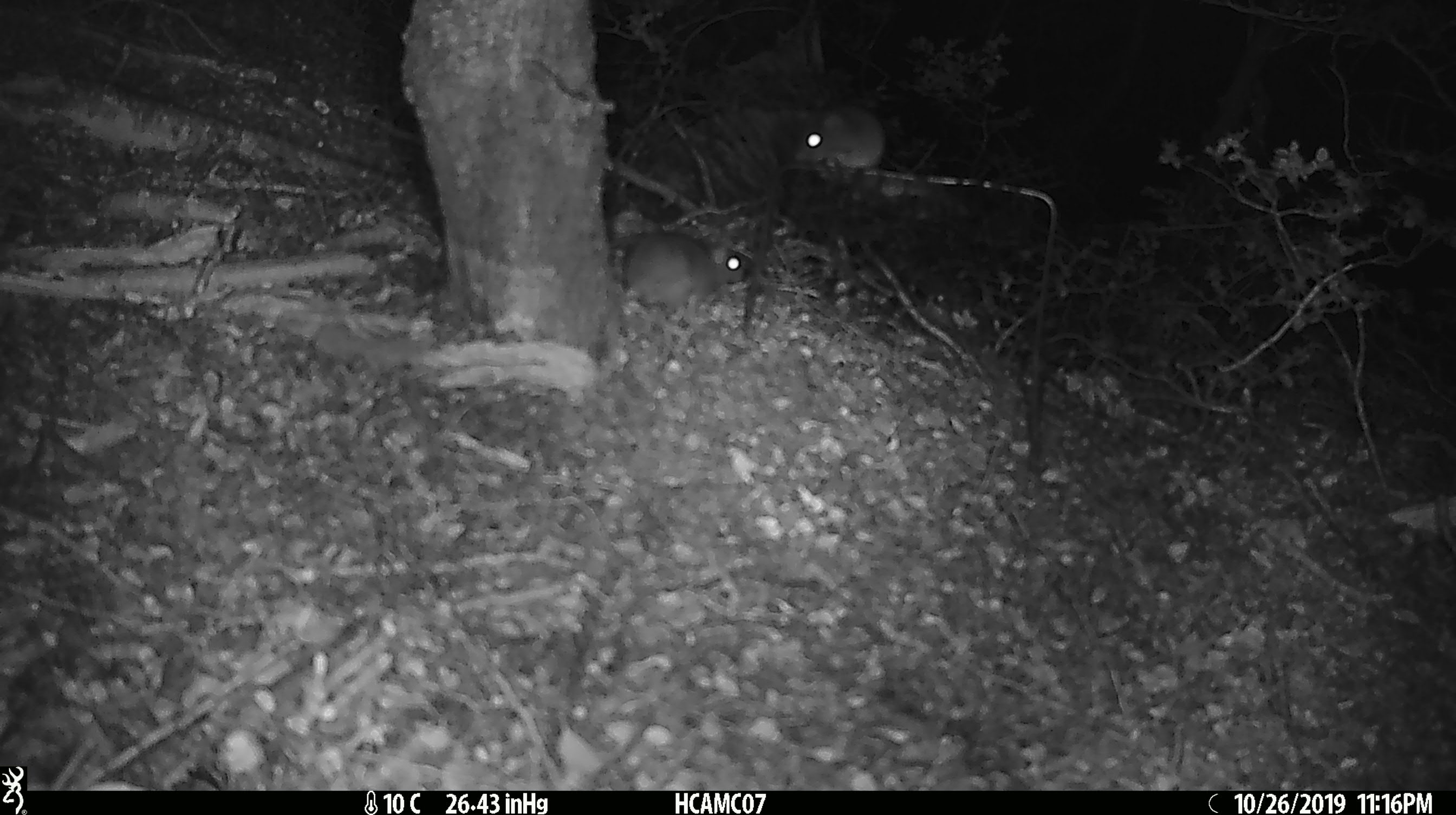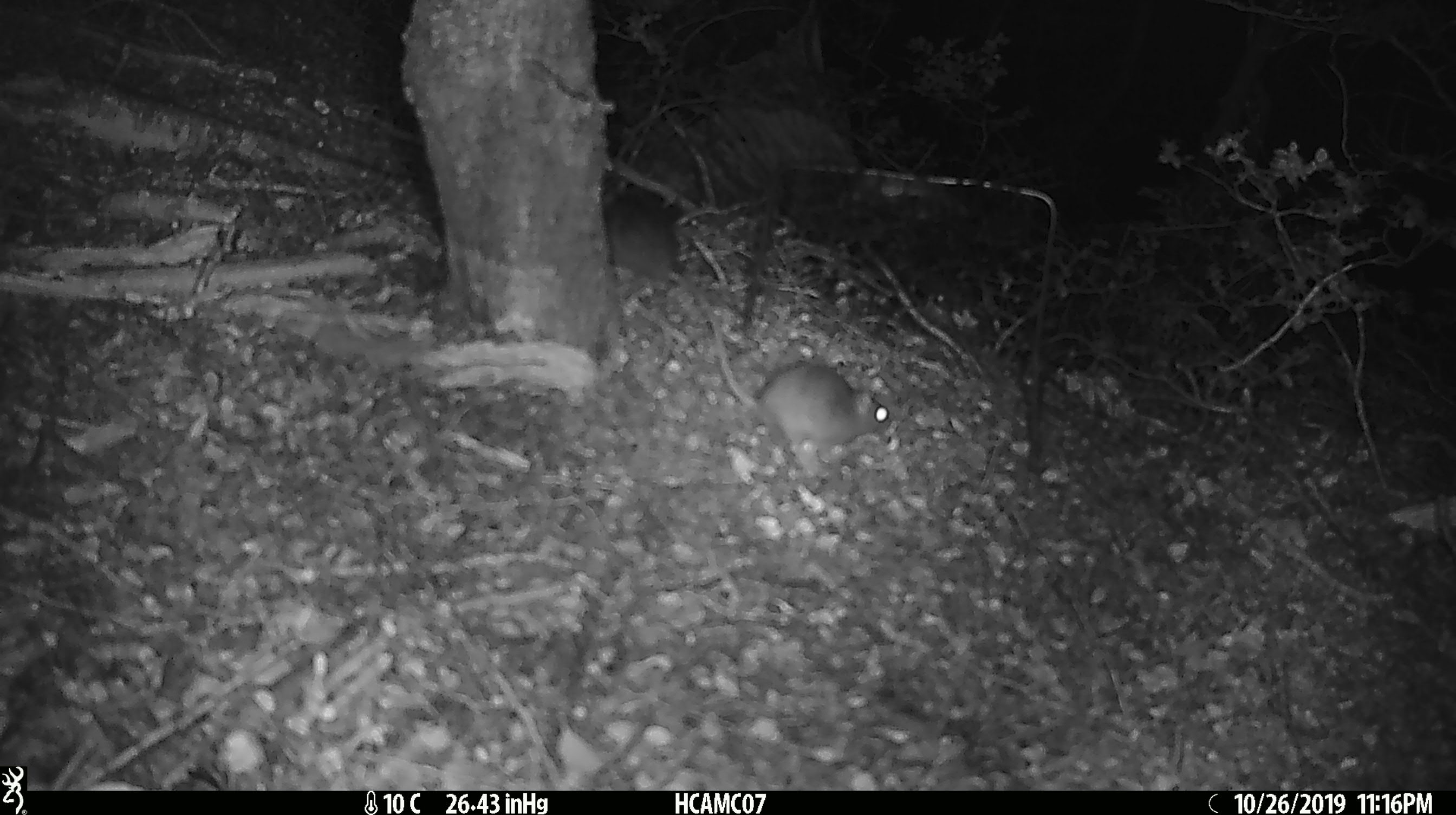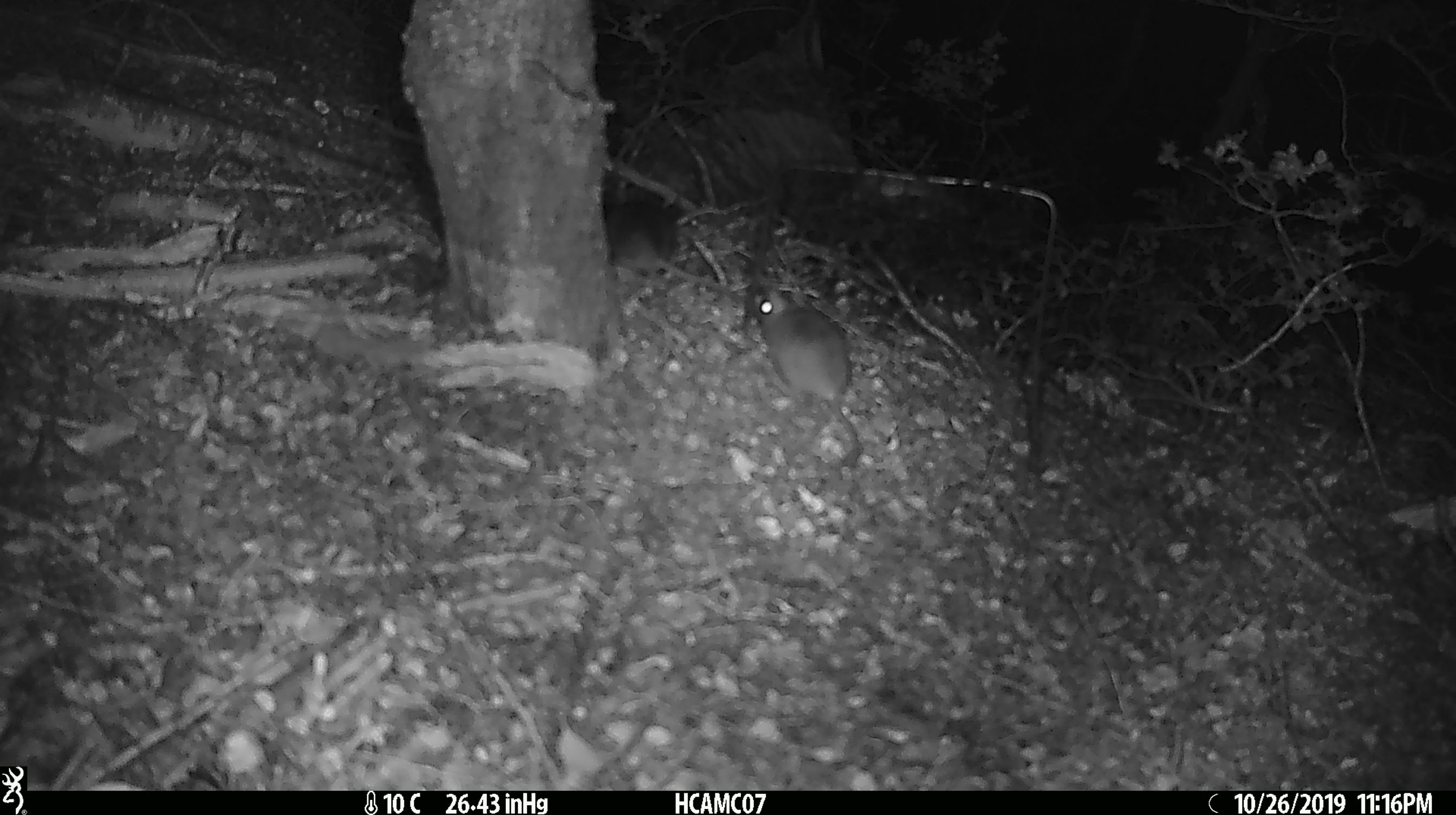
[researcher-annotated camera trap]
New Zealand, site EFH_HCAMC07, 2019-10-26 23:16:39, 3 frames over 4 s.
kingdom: Animalia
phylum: Chordata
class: Mammalia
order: Rodentia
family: Muridae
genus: Mus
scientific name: Mus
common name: mouse